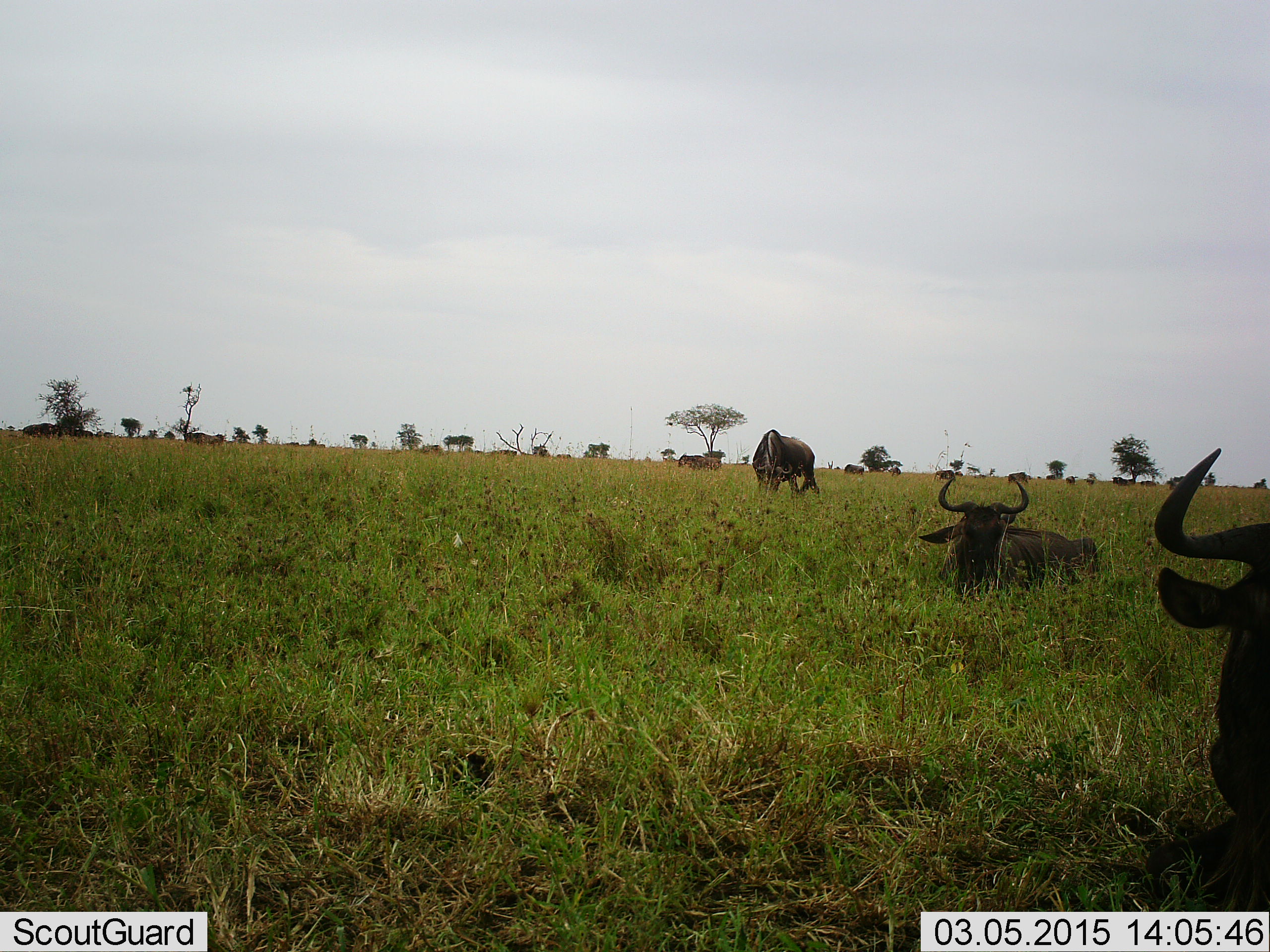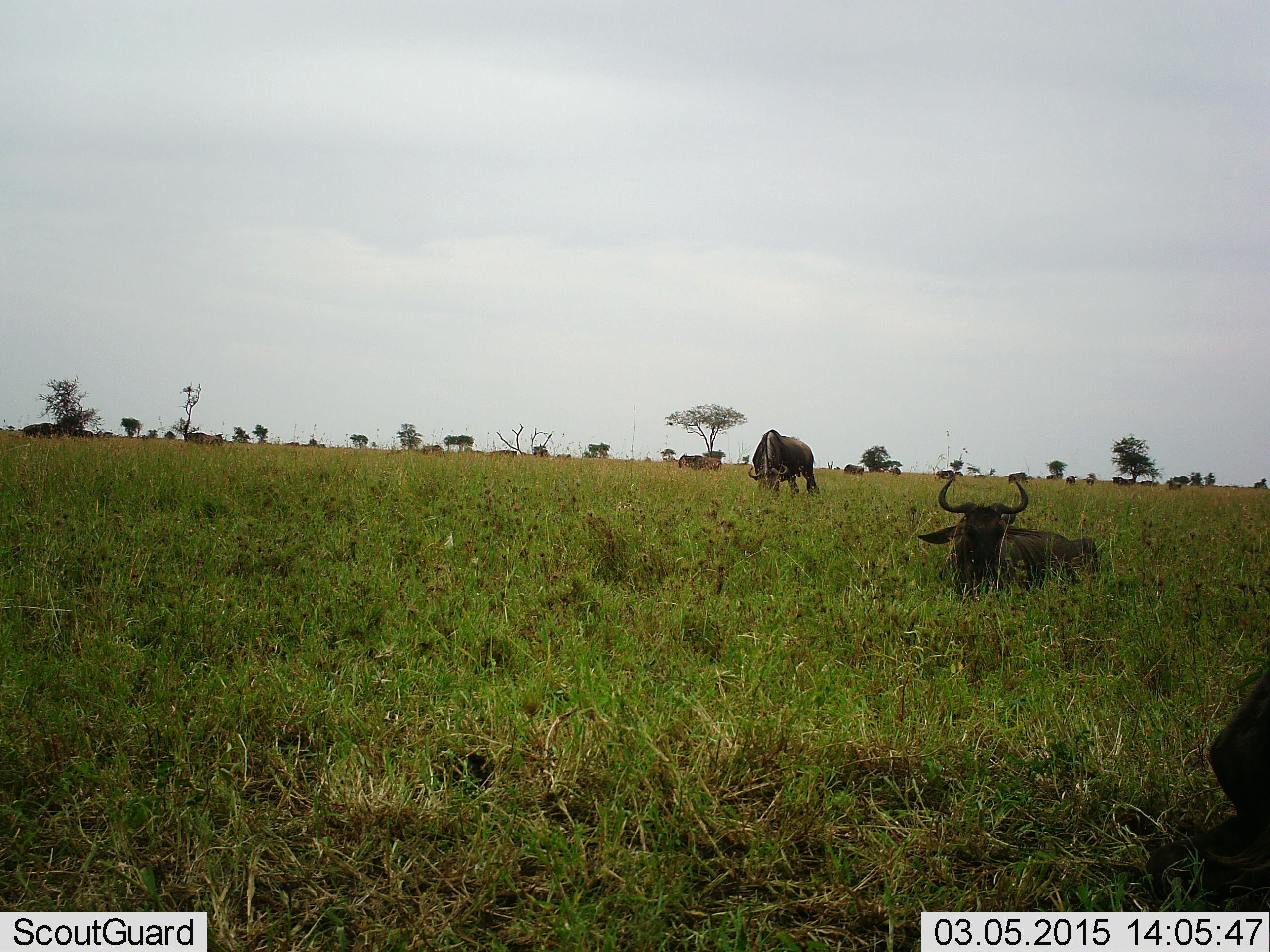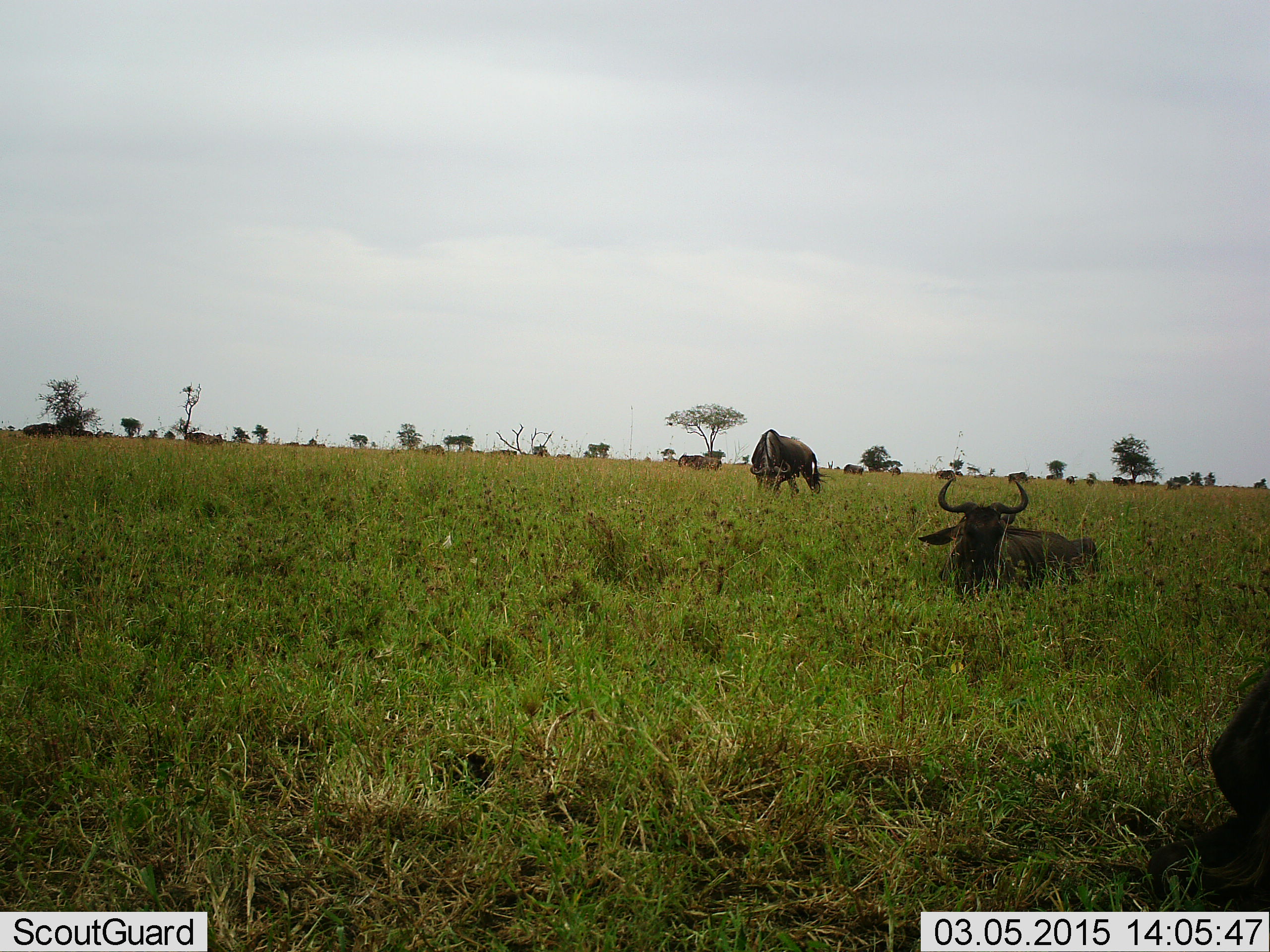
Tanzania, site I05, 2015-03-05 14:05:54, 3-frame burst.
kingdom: Animalia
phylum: Chordata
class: Mammalia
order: Artiodactyla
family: Bovidae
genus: Connochaetes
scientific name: Connochaetes taurinus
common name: blue wildebeest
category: wildebeest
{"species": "wildebeest (blue wildebeest) (Connochaetes taurinus)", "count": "11-50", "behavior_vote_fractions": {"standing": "50%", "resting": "100%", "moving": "10%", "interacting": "0%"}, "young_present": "0%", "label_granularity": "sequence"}